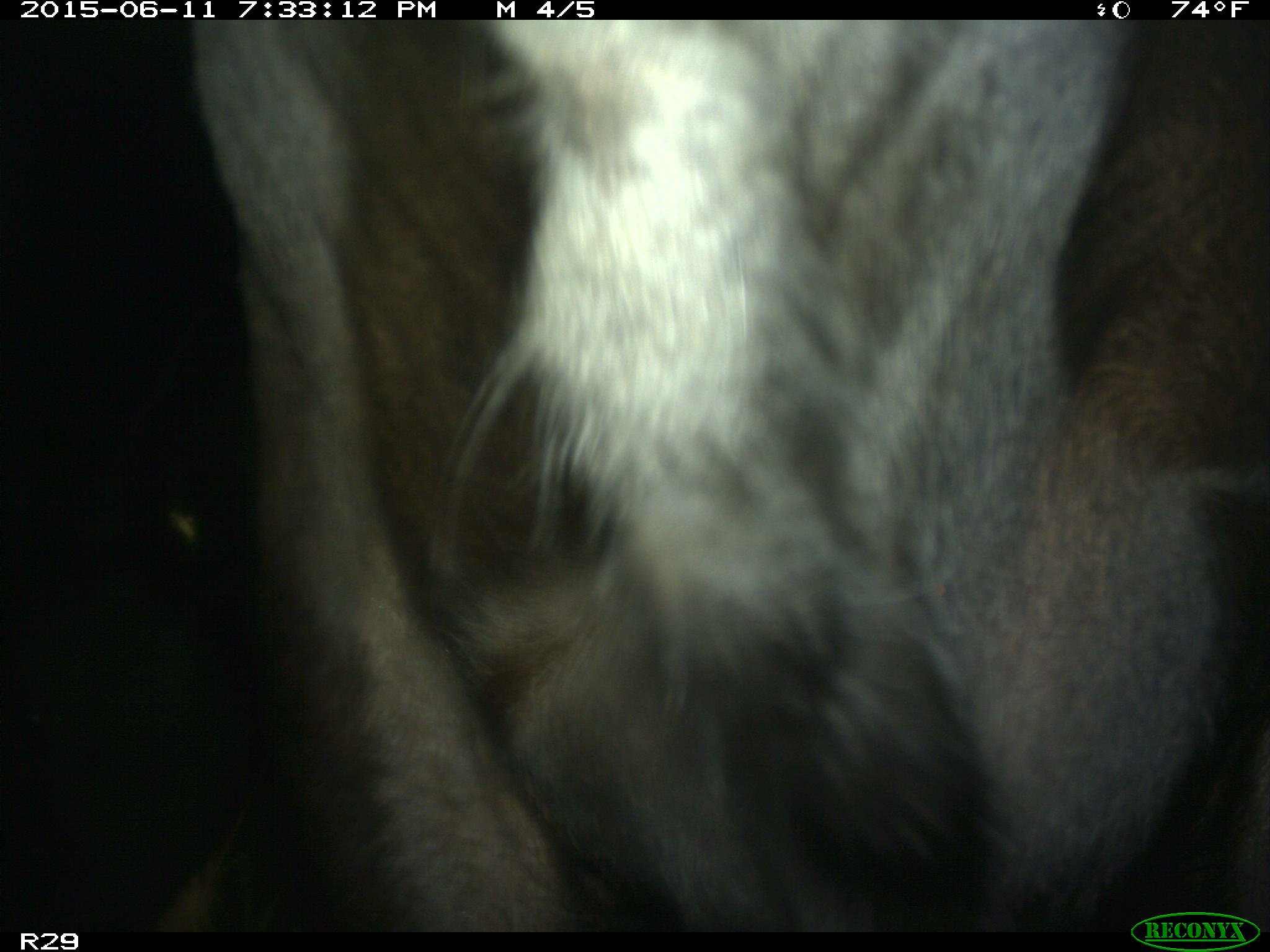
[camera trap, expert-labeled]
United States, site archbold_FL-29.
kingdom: Animalia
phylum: Chordata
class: Mammalia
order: Artiodactyla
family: Bovidae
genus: Bos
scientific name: Bos taurus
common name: domestic cow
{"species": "Bos taurus (domestic cow)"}